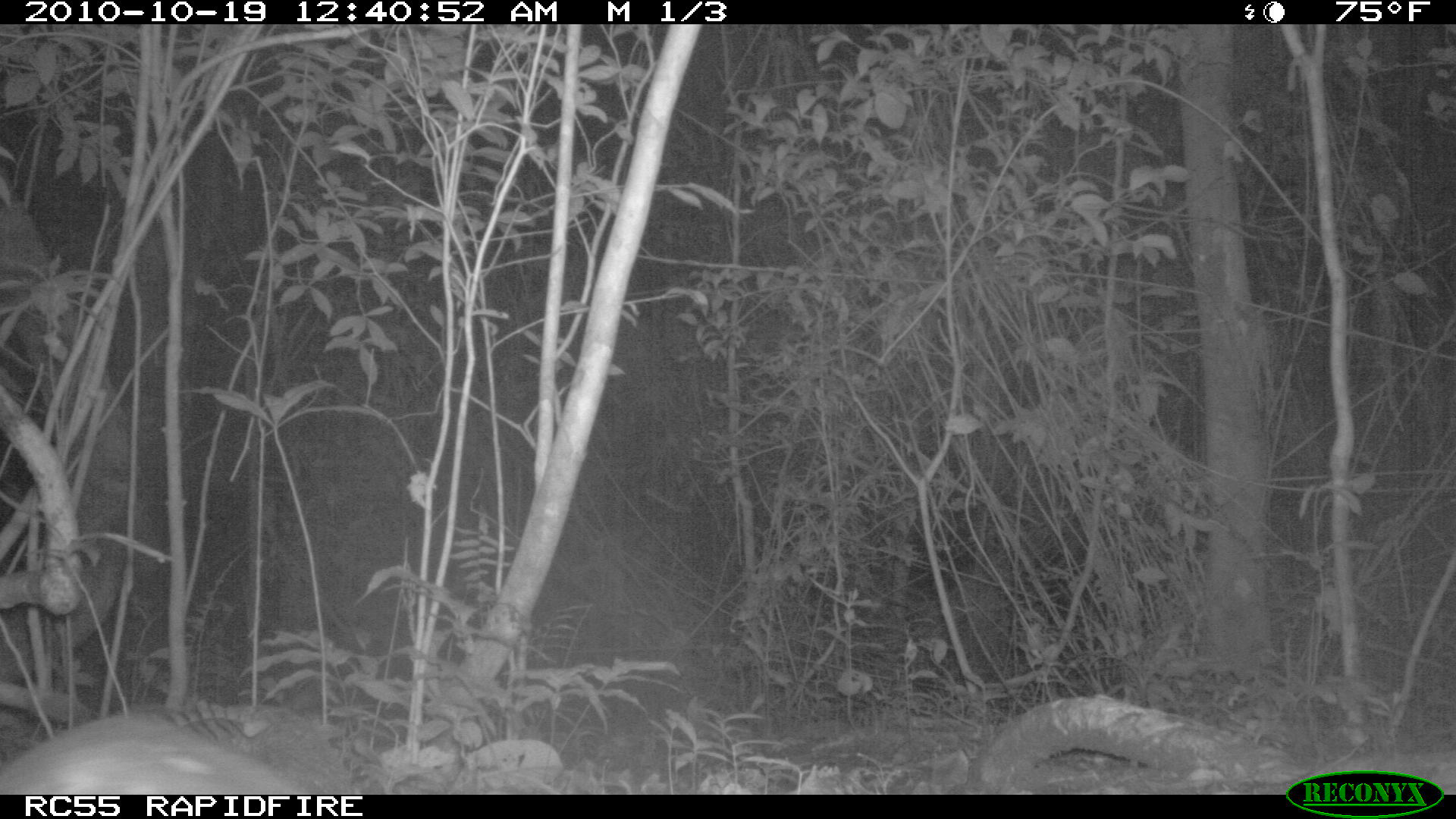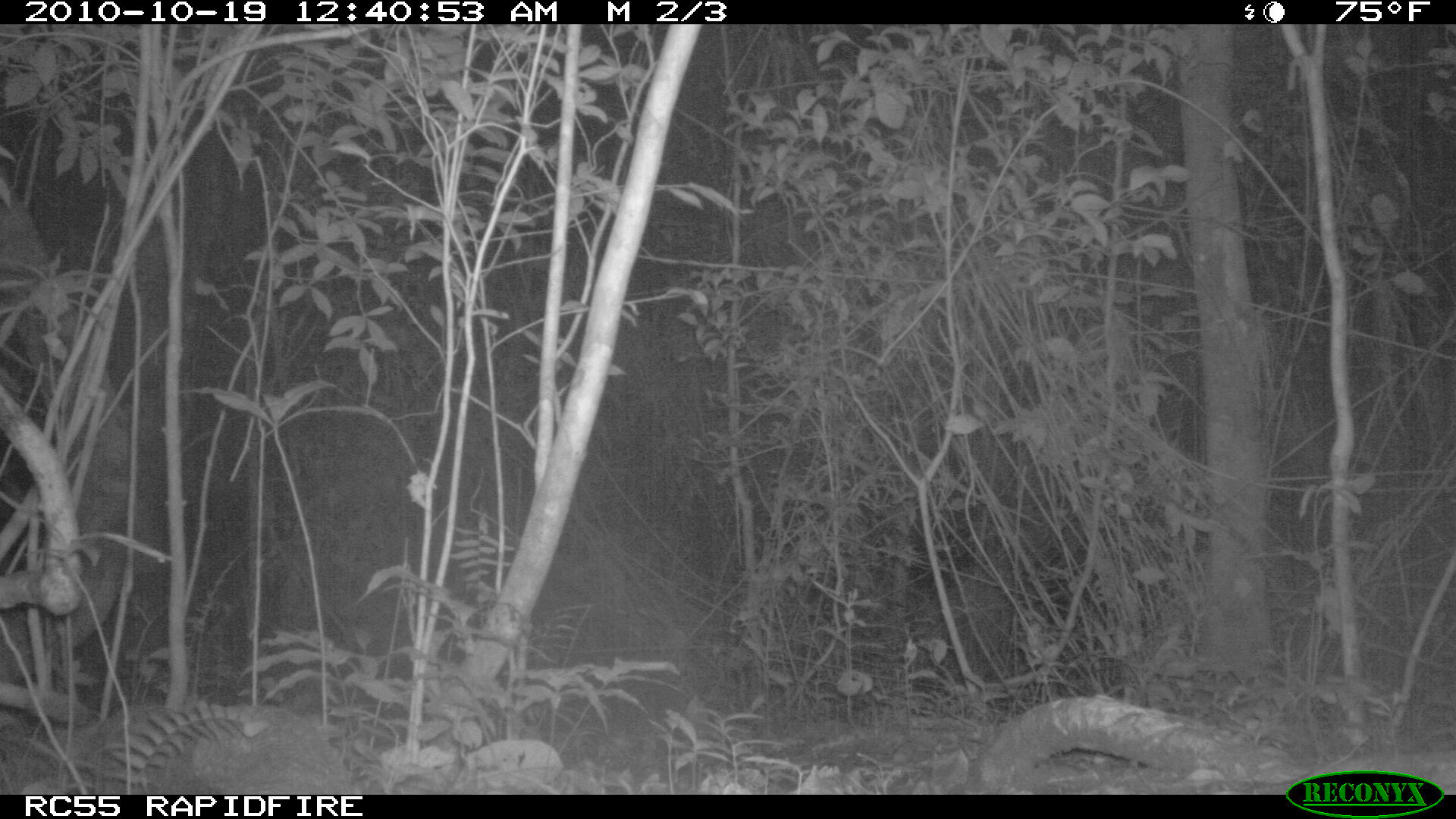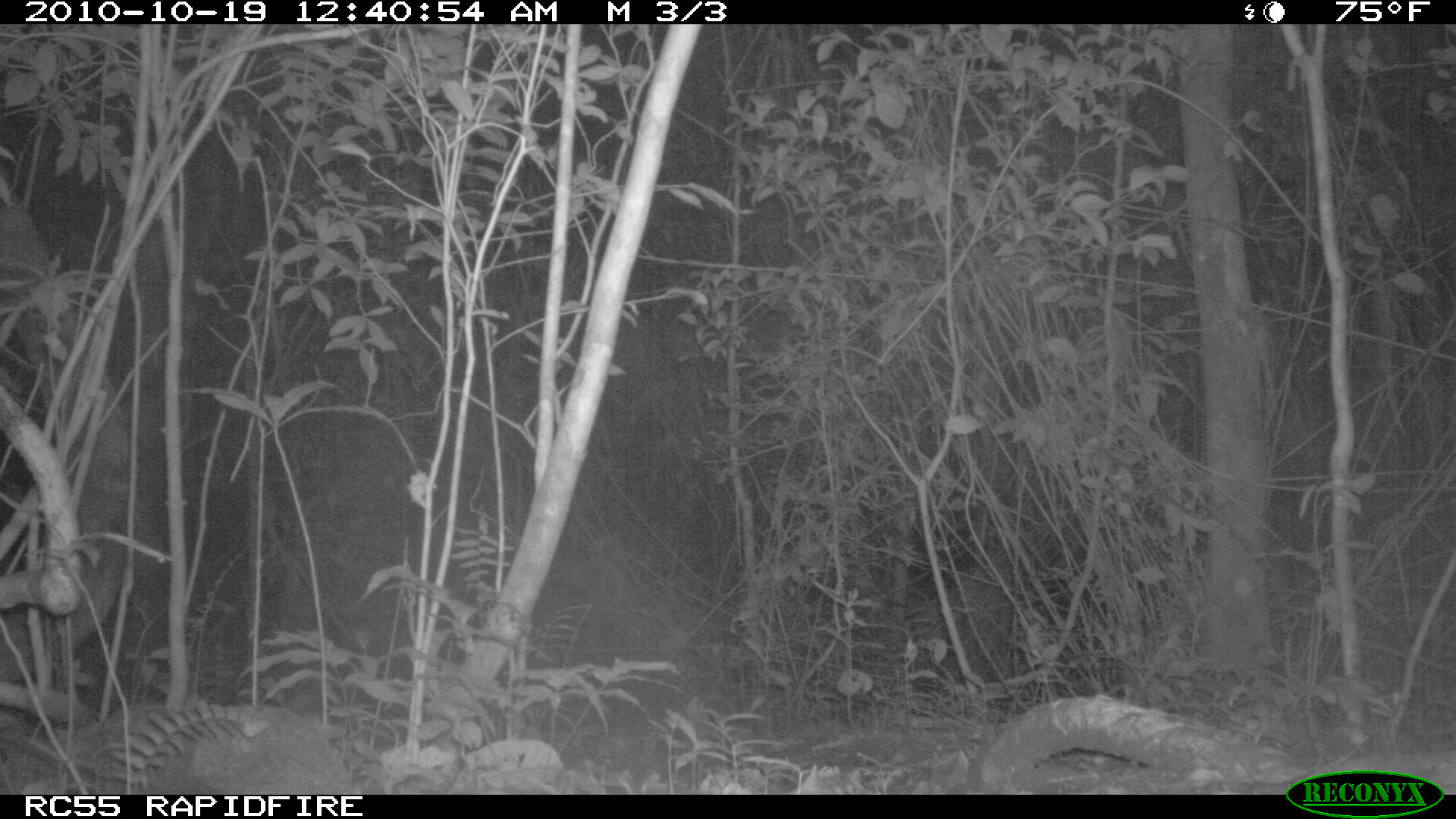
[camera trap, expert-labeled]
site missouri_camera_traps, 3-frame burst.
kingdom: Animalia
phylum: Chordata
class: Mammalia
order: Rodentia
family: Cuniculidae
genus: Cuniculus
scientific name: Cuniculus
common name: paca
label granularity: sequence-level